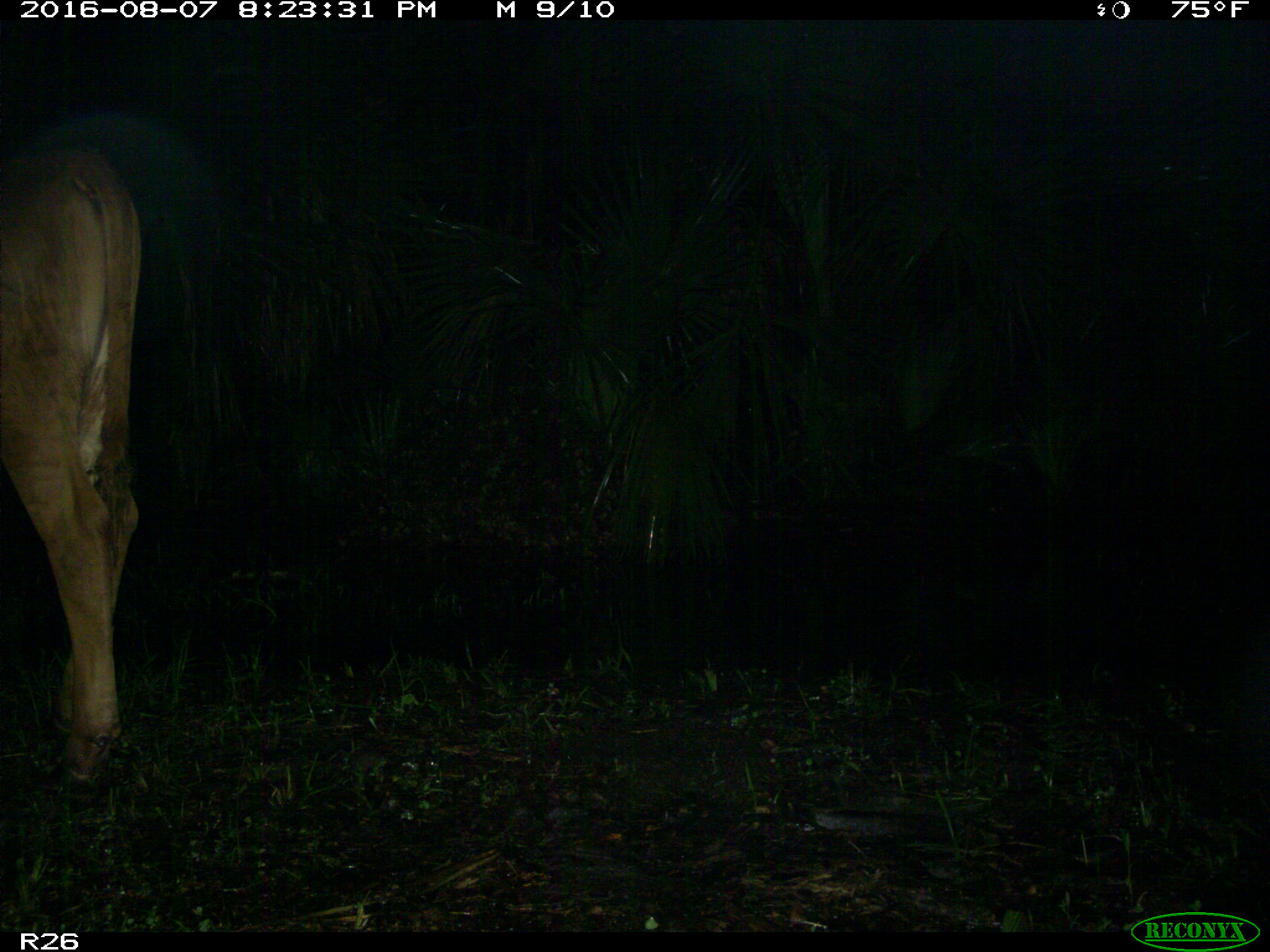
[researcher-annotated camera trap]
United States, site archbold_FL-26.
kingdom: Animalia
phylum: Chordata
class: Mammalia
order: Artiodactyla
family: Bovidae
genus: Bos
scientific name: Bos taurus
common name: domestic cow